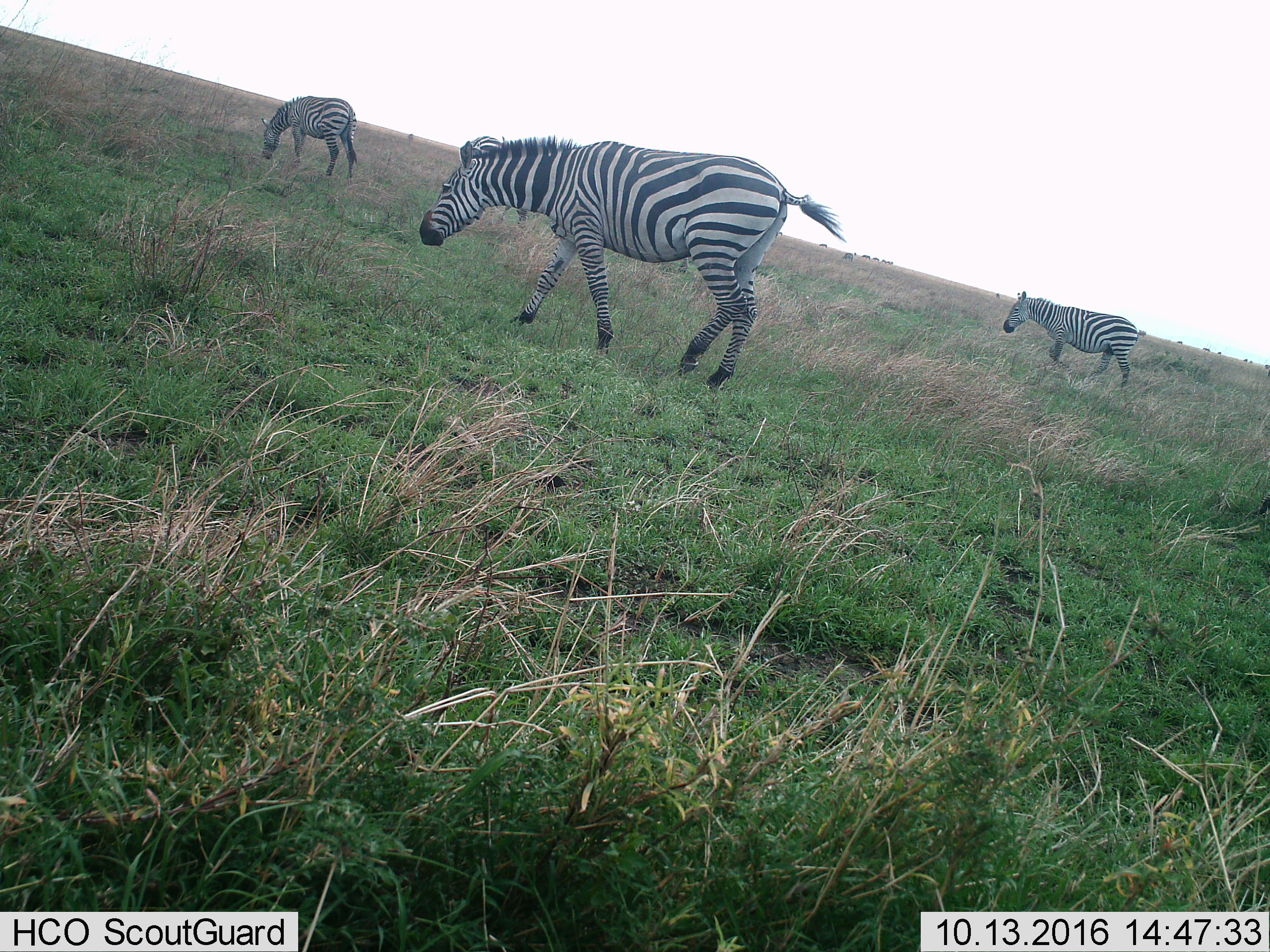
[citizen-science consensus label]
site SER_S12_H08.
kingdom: Animalia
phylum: Chordata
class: Mammalia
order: Perissodactyla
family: Equidae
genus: Equus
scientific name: Equus quagga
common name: plains zebra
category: zebraplains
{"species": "zebraplains (plains zebra) (Equus quagga)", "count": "3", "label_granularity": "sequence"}